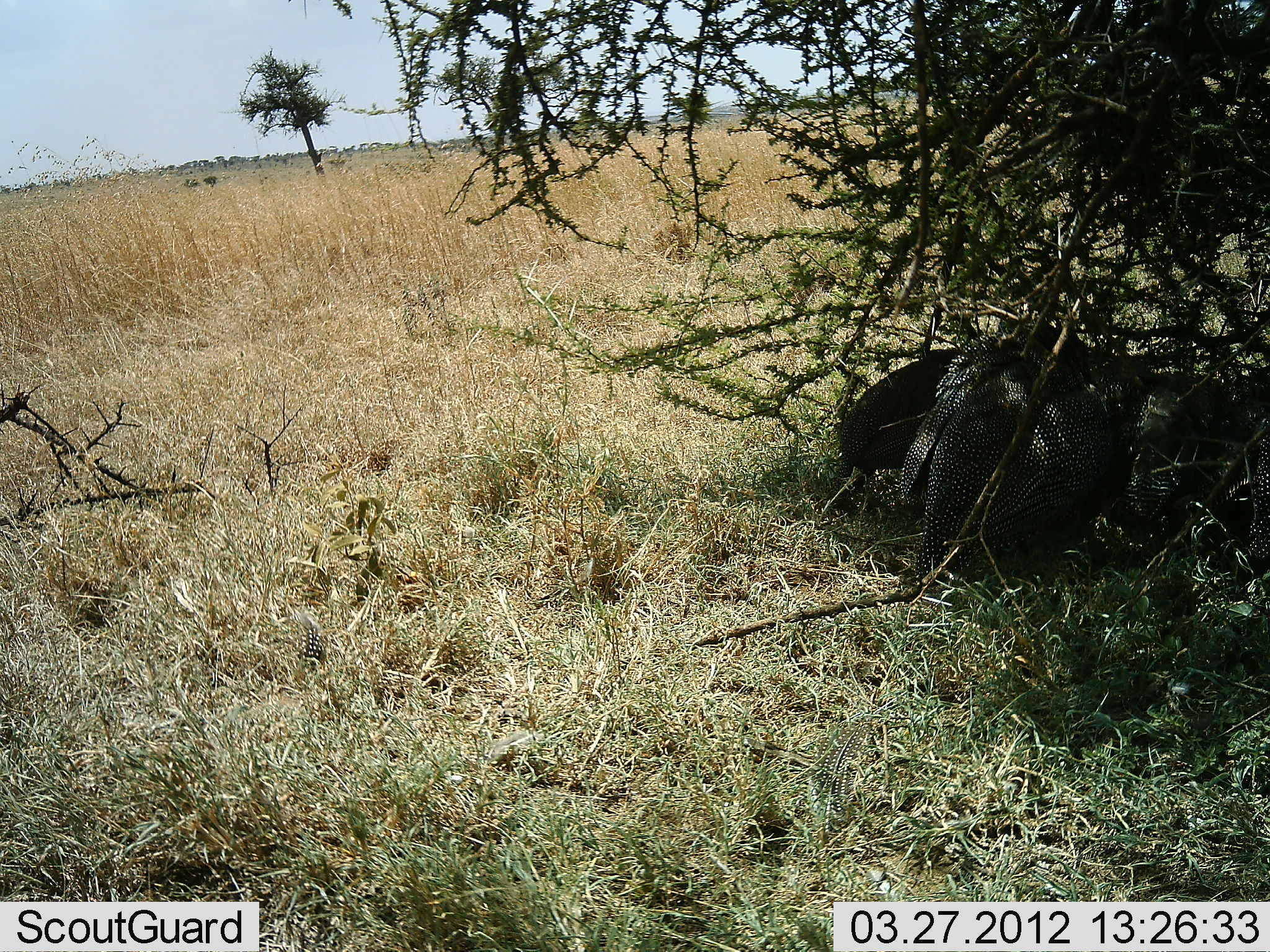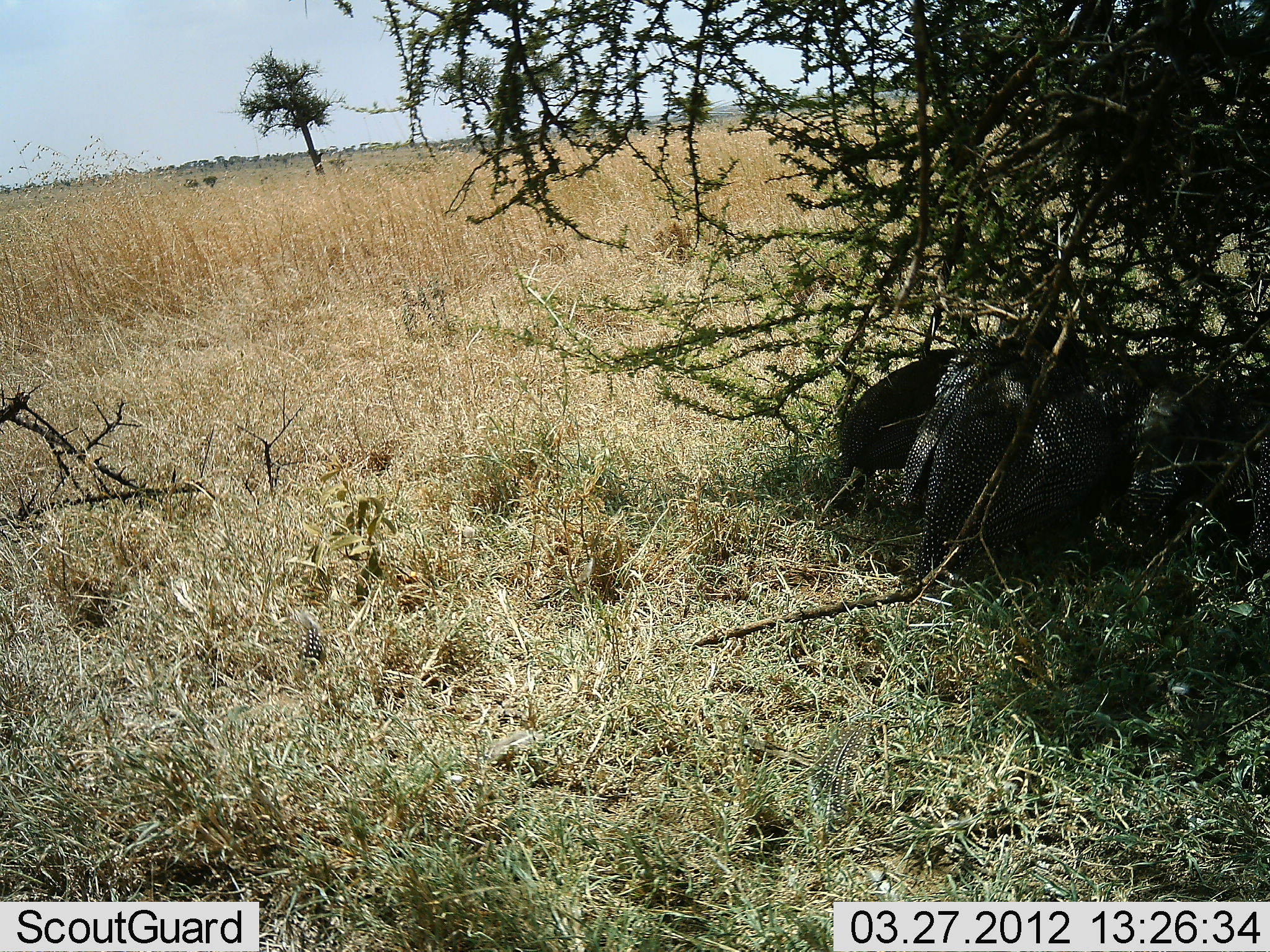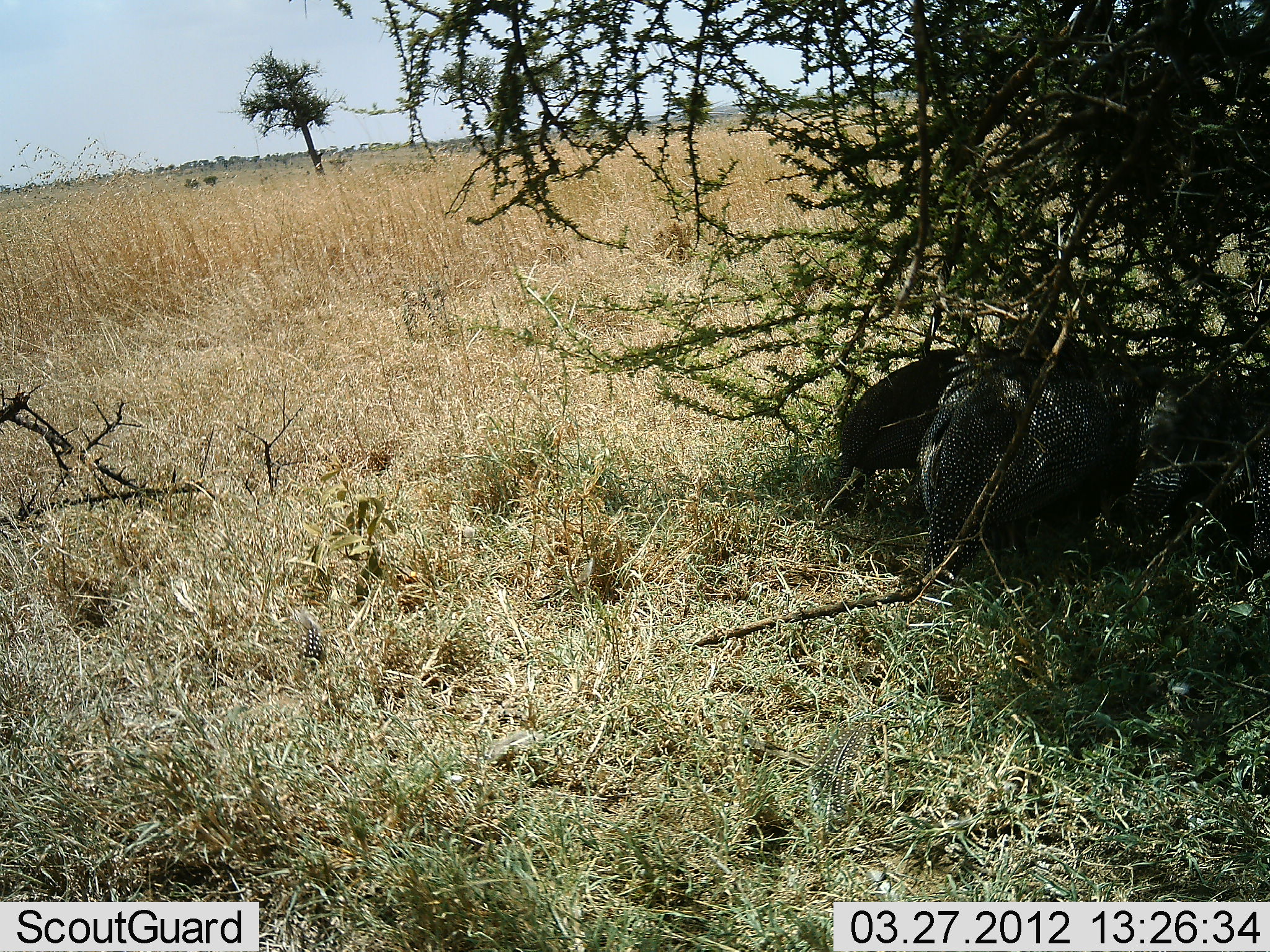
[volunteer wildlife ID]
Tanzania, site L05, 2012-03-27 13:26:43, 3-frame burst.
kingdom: Animalia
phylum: Chordata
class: Aves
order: Galliformes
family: Numididae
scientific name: Numididae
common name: guinea fowl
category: guineafowl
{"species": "guineafowl (guinea fowl) (Numididae)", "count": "3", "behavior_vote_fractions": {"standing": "56%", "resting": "62%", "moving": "0%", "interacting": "6%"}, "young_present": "0%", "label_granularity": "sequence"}